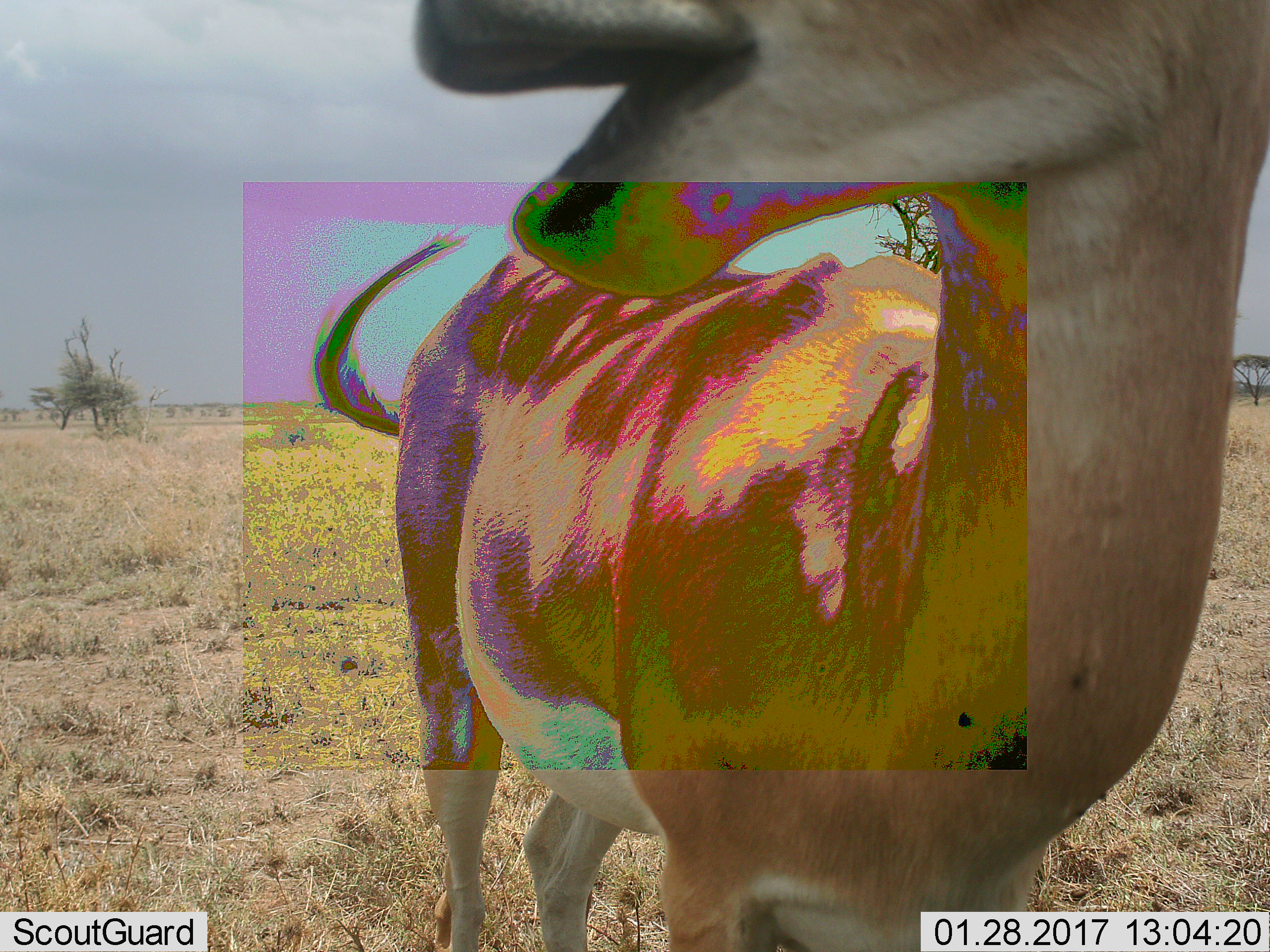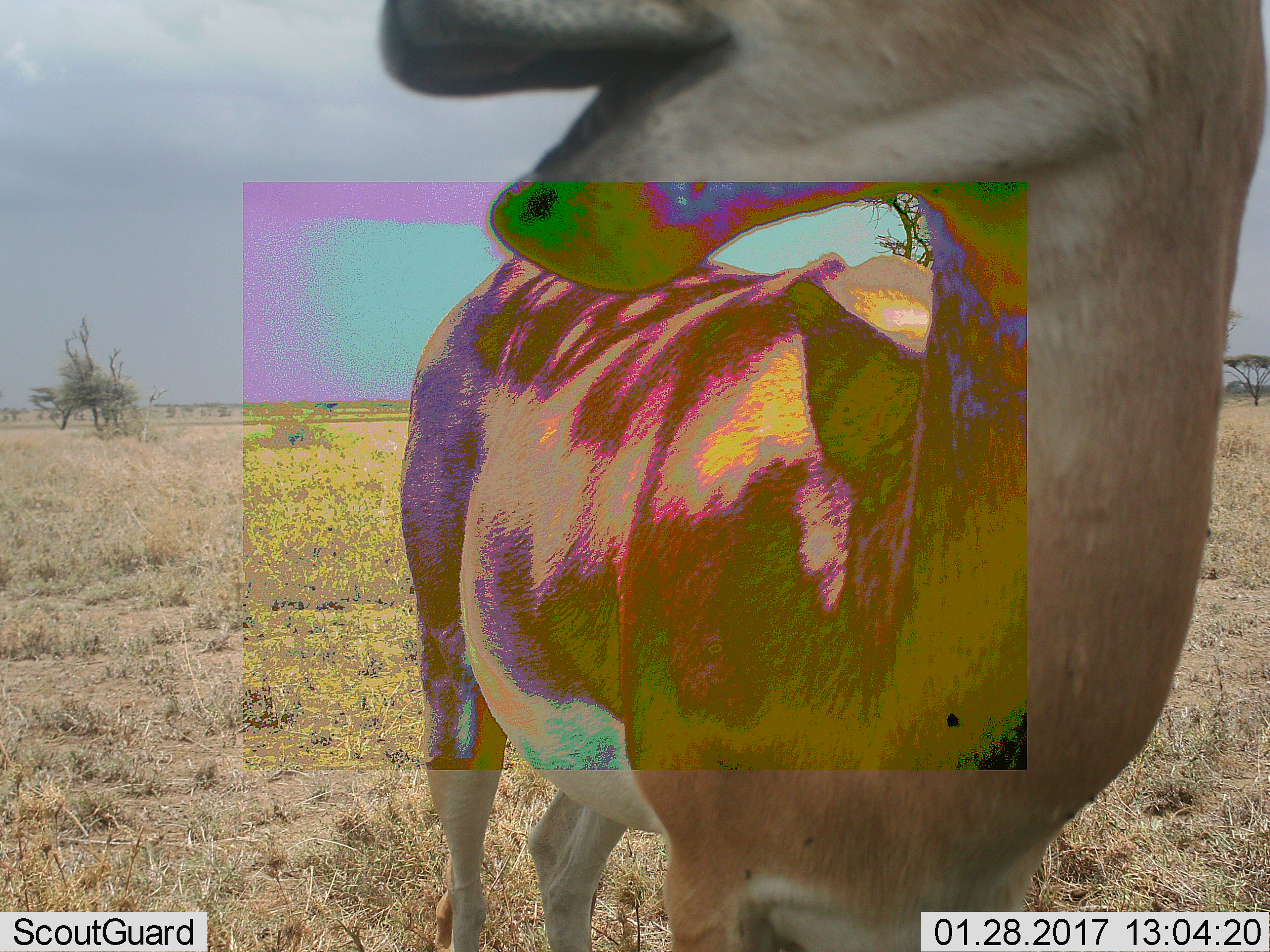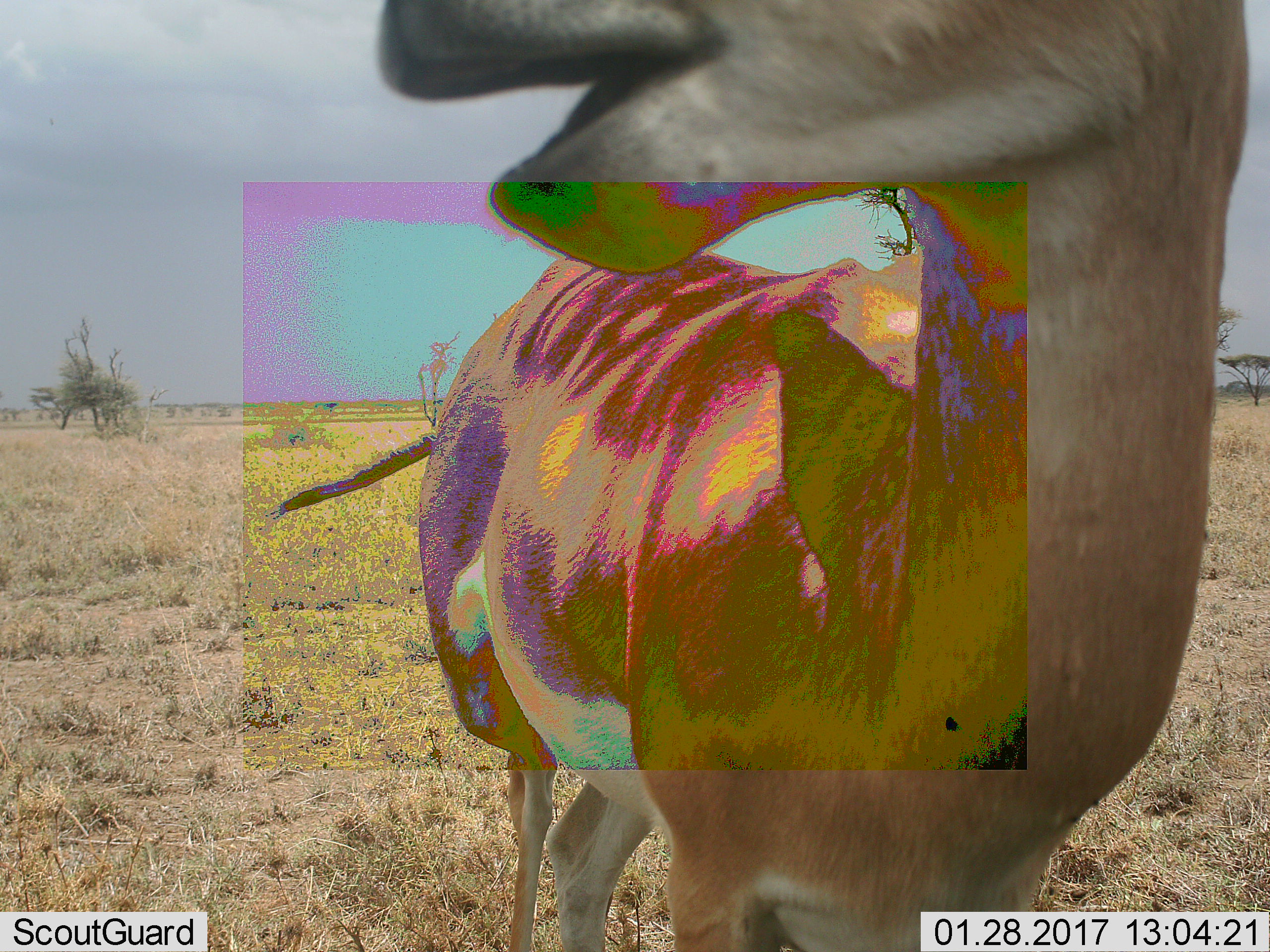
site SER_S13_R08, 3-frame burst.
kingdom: Animalia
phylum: Chordata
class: Mammalia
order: Artiodactyla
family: Bovidae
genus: Aepyceros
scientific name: Aepyceros melampus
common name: impala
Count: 1.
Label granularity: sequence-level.